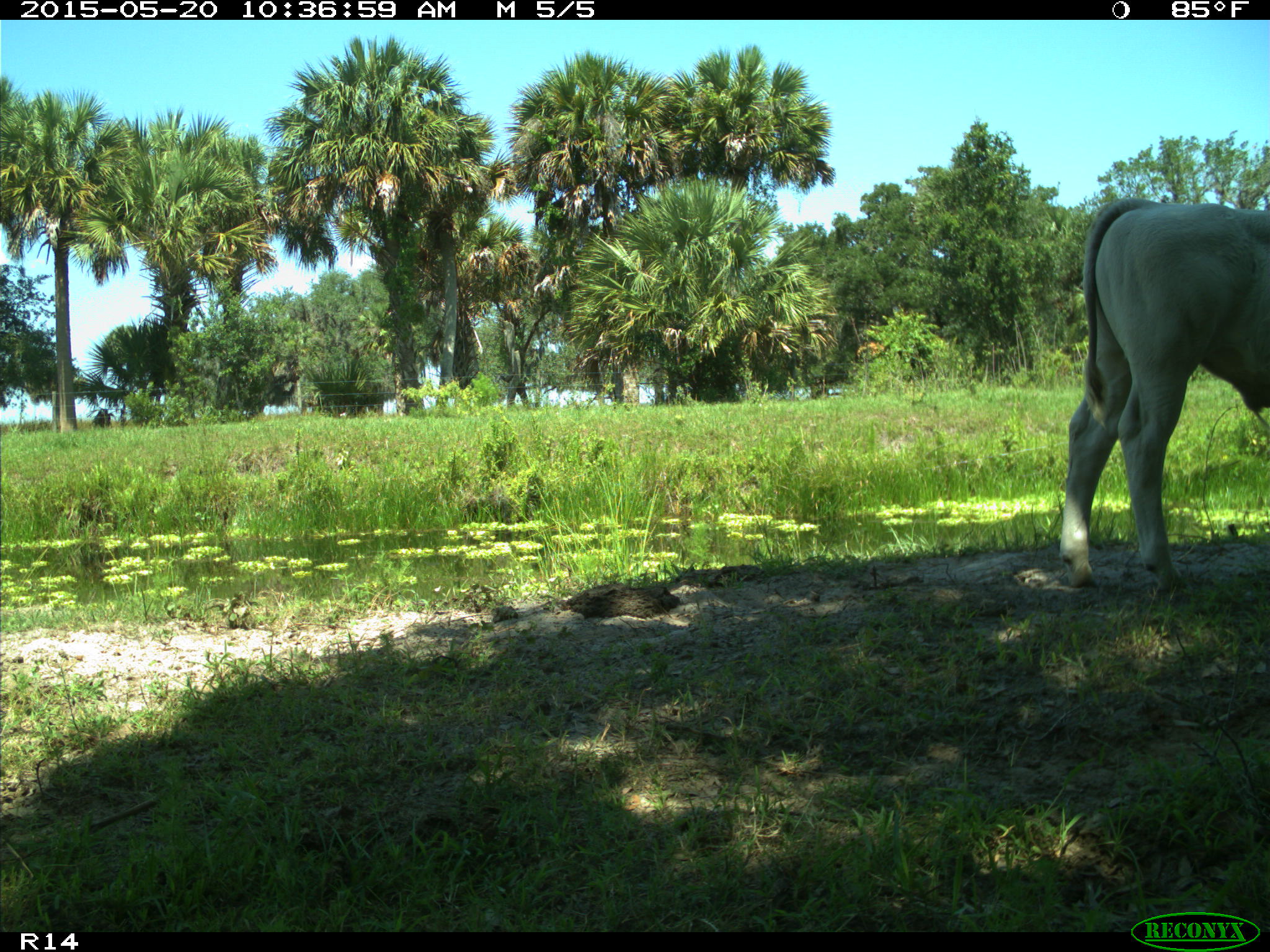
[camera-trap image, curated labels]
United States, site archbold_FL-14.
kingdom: Animalia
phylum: Chordata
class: Mammalia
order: Artiodactyla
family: Bovidae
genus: Bos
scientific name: Bos taurus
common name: domestic cow